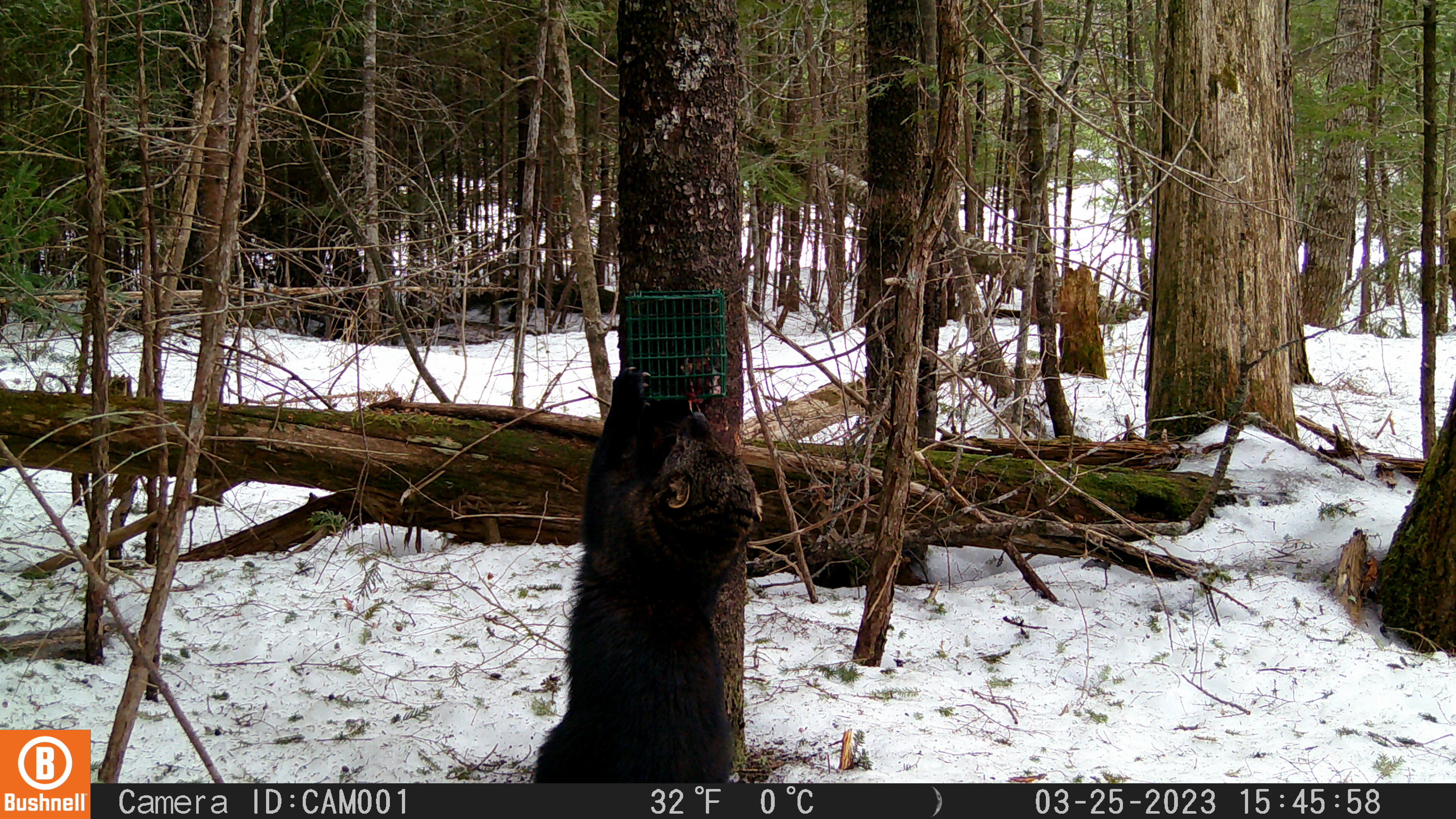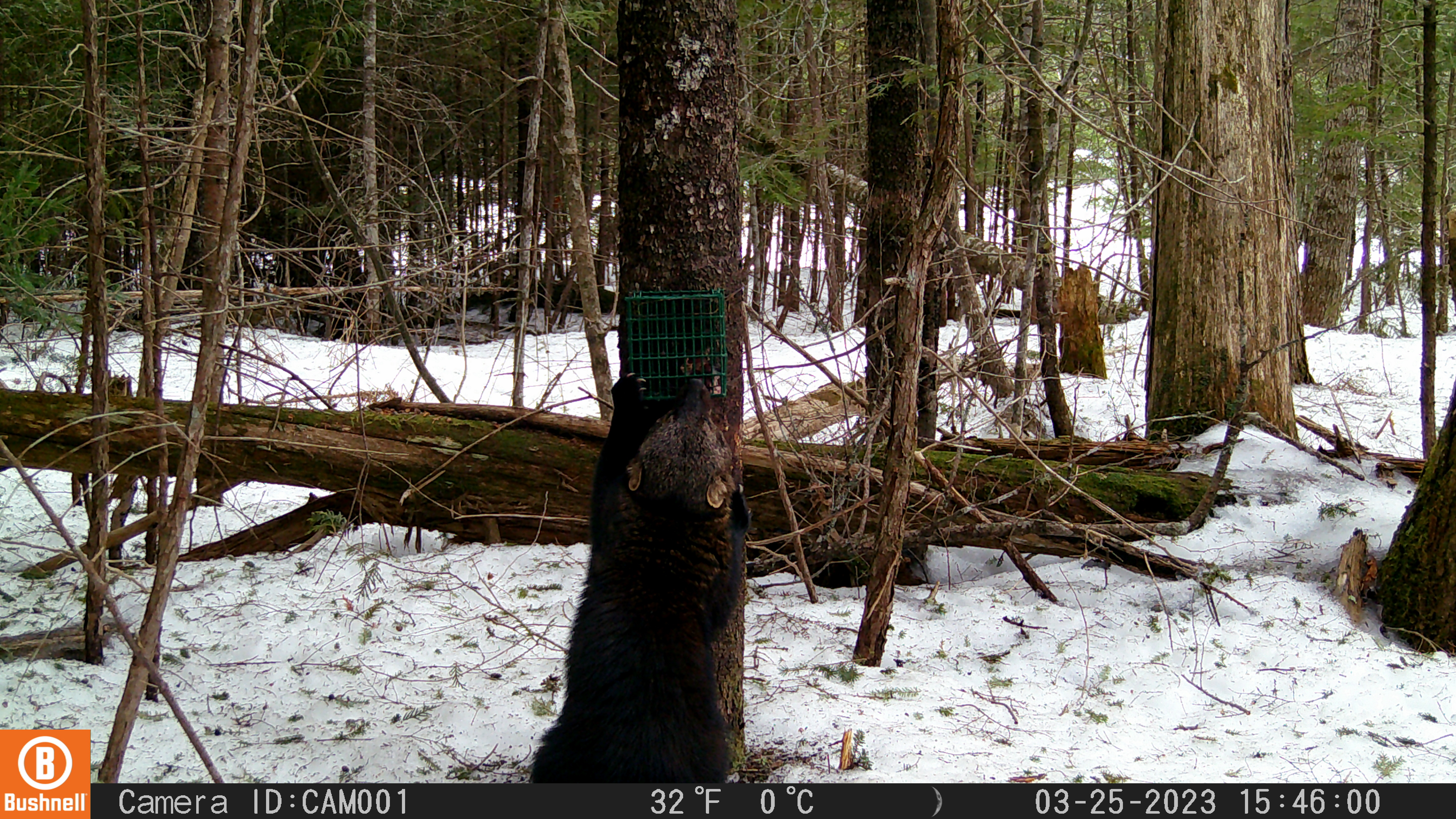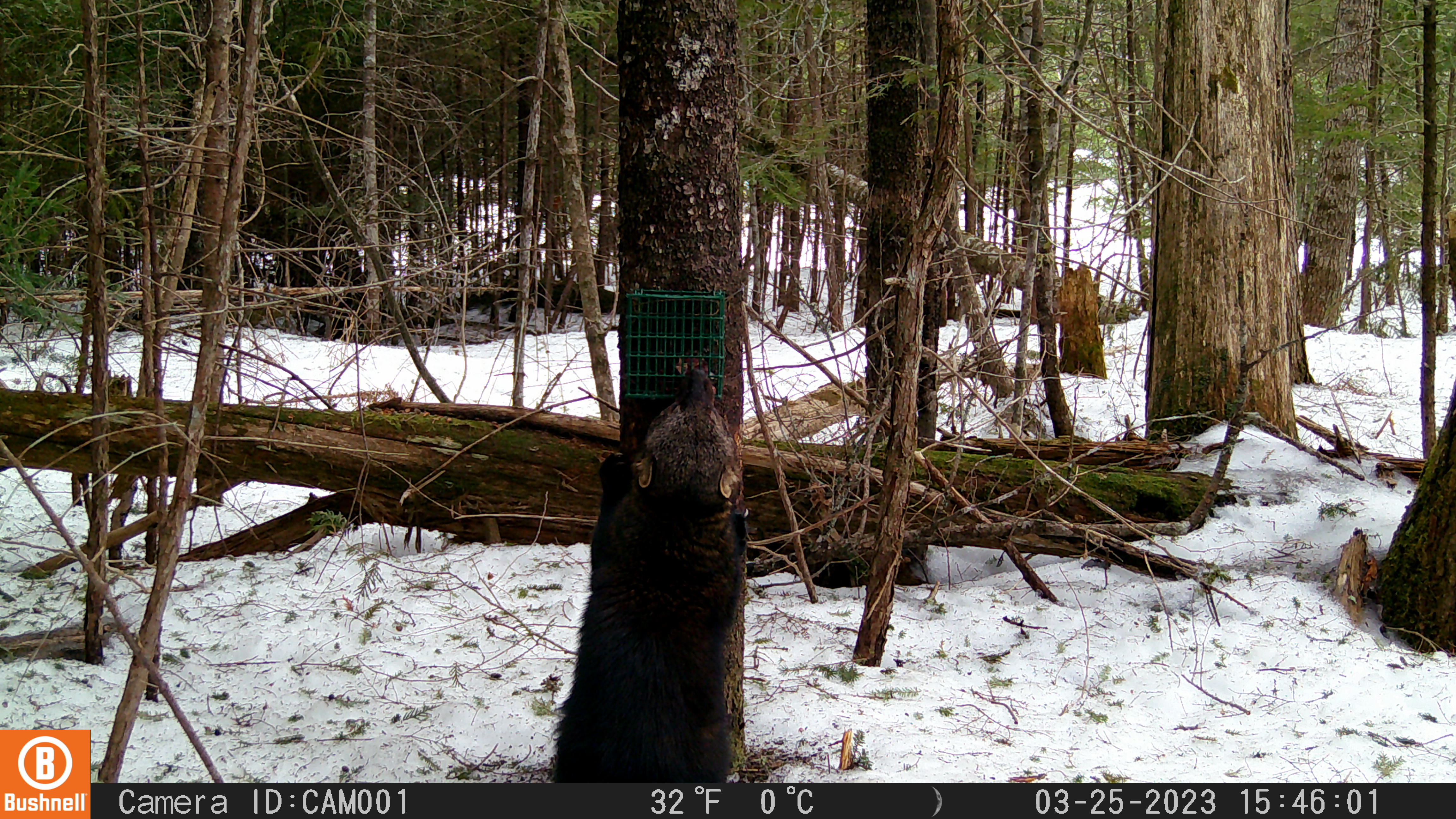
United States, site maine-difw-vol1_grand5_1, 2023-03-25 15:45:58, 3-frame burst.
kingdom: Animalia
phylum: Chordata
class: Mammalia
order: Carnivora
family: Mustelidae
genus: Pekania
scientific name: Pekania pennanti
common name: fisher